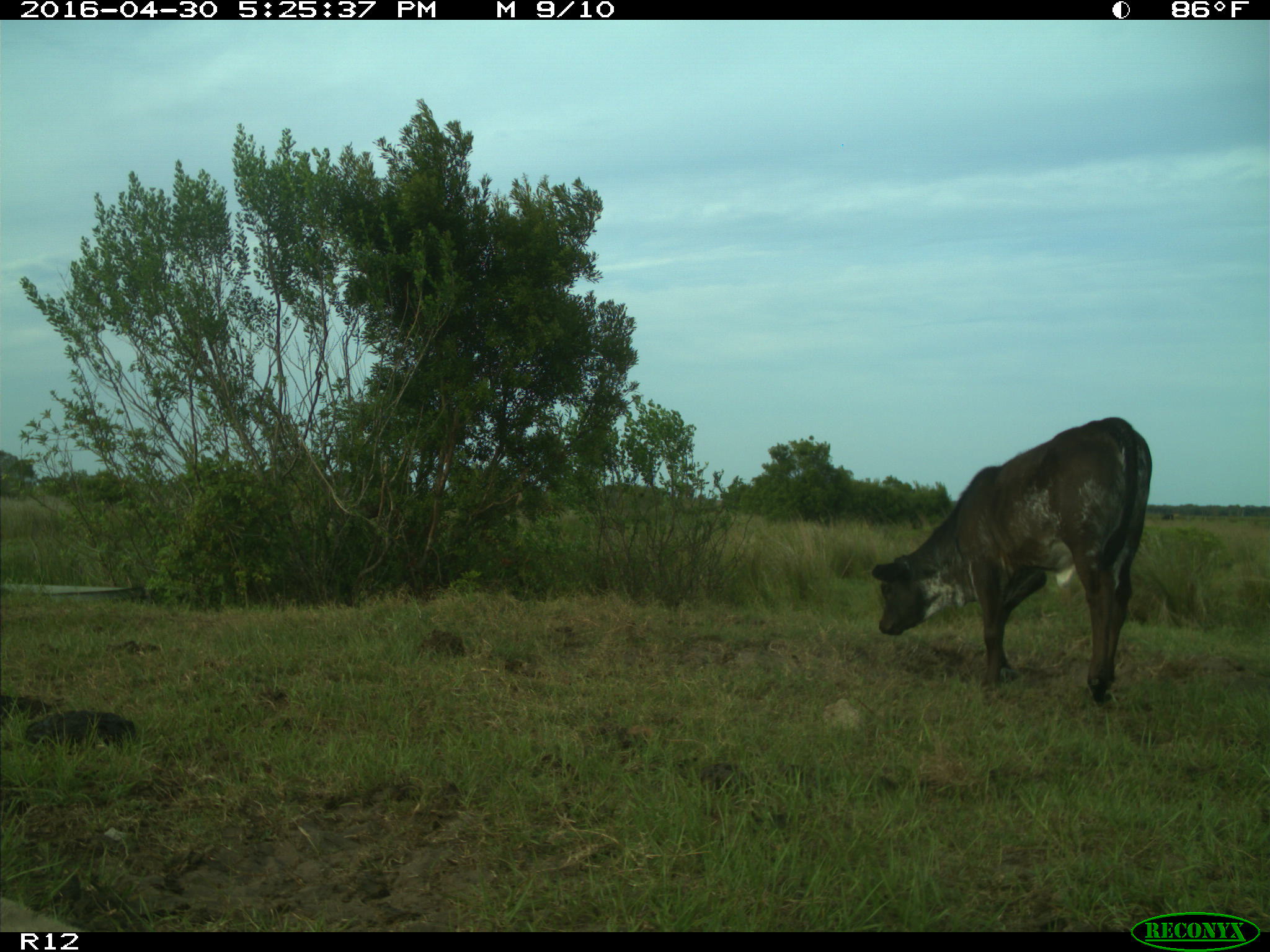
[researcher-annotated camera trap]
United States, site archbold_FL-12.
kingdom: Animalia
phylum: Chordata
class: Mammalia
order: Artiodactyla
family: Bovidae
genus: Bos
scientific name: Bos taurus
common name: domestic cow